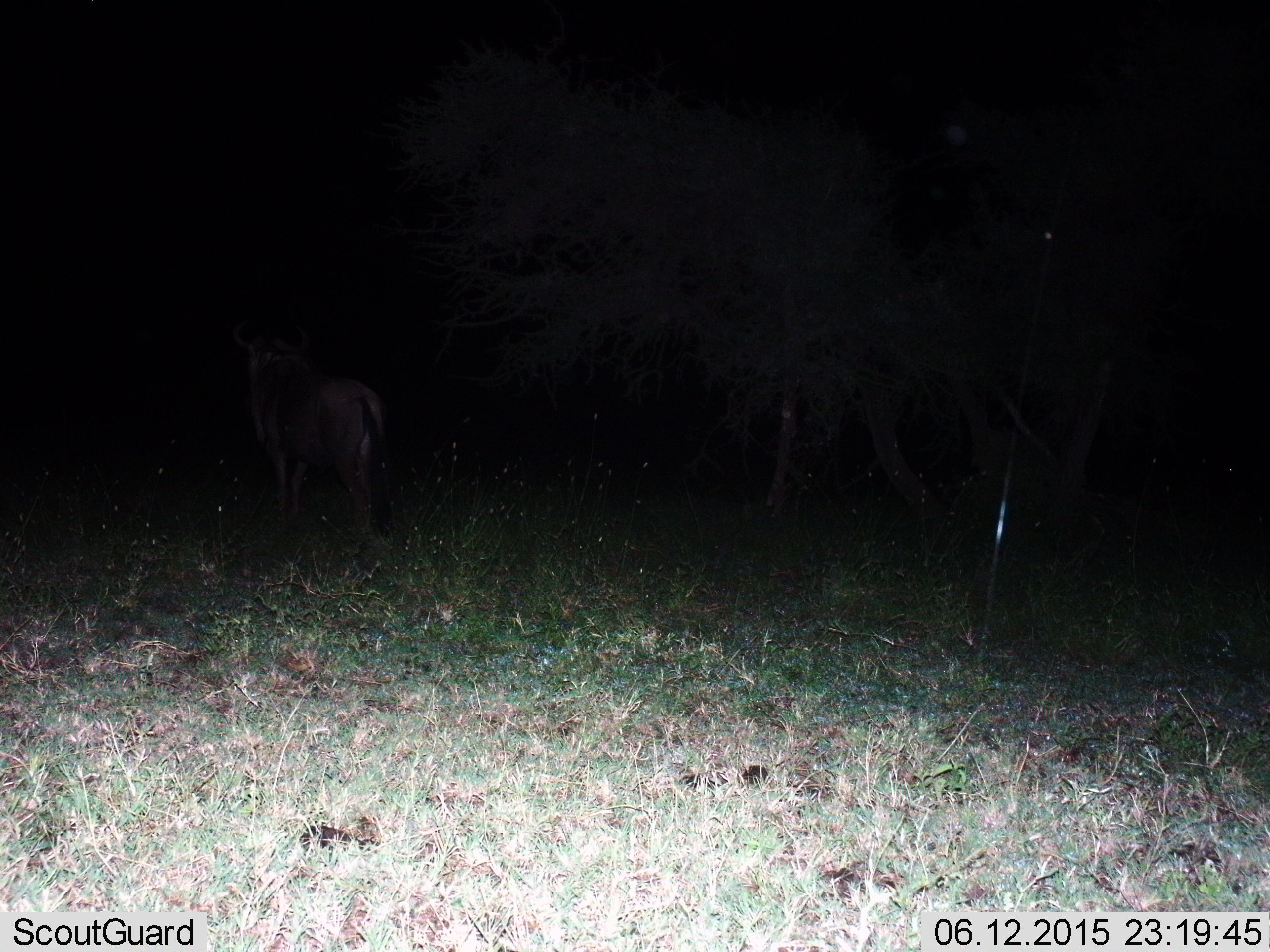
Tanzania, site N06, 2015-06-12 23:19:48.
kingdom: Animalia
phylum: Chordata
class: Mammalia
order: Artiodactyla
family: Bovidae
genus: Connochaetes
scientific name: Connochaetes taurinus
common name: blue wildebeest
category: wildebeest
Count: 1.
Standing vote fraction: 100%.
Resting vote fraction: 0%.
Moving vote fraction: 0%.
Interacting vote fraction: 0%.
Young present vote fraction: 0%.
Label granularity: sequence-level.